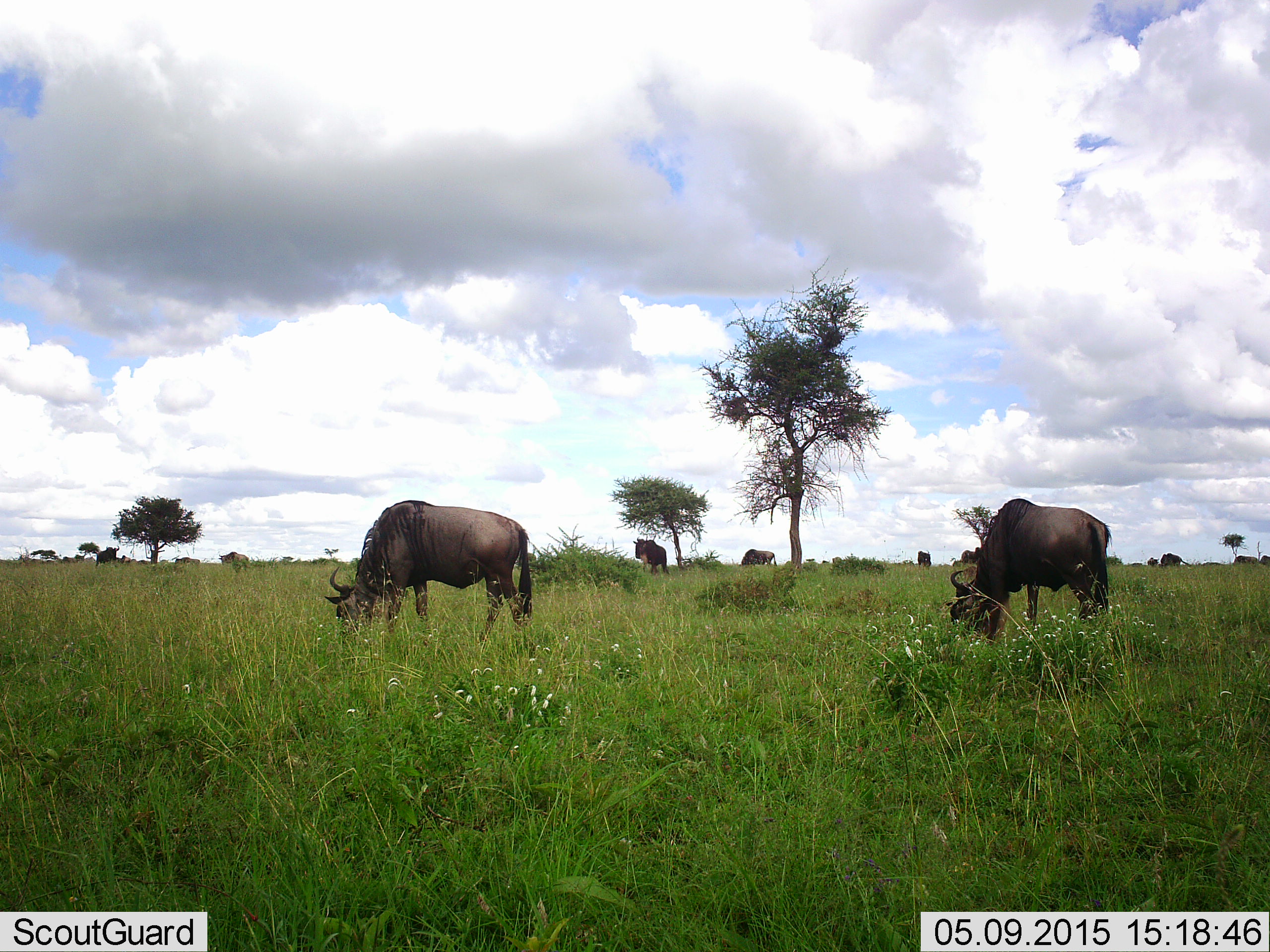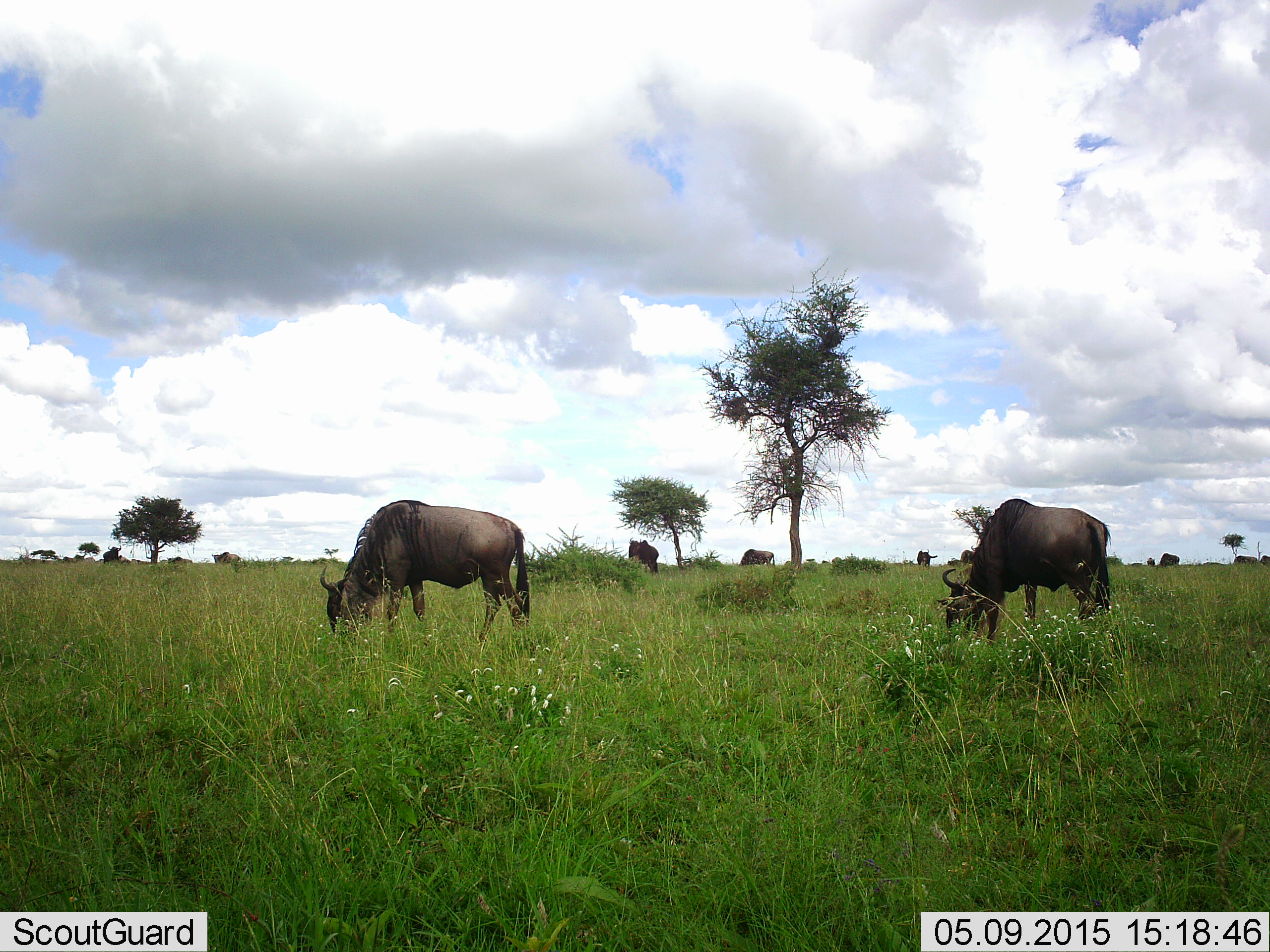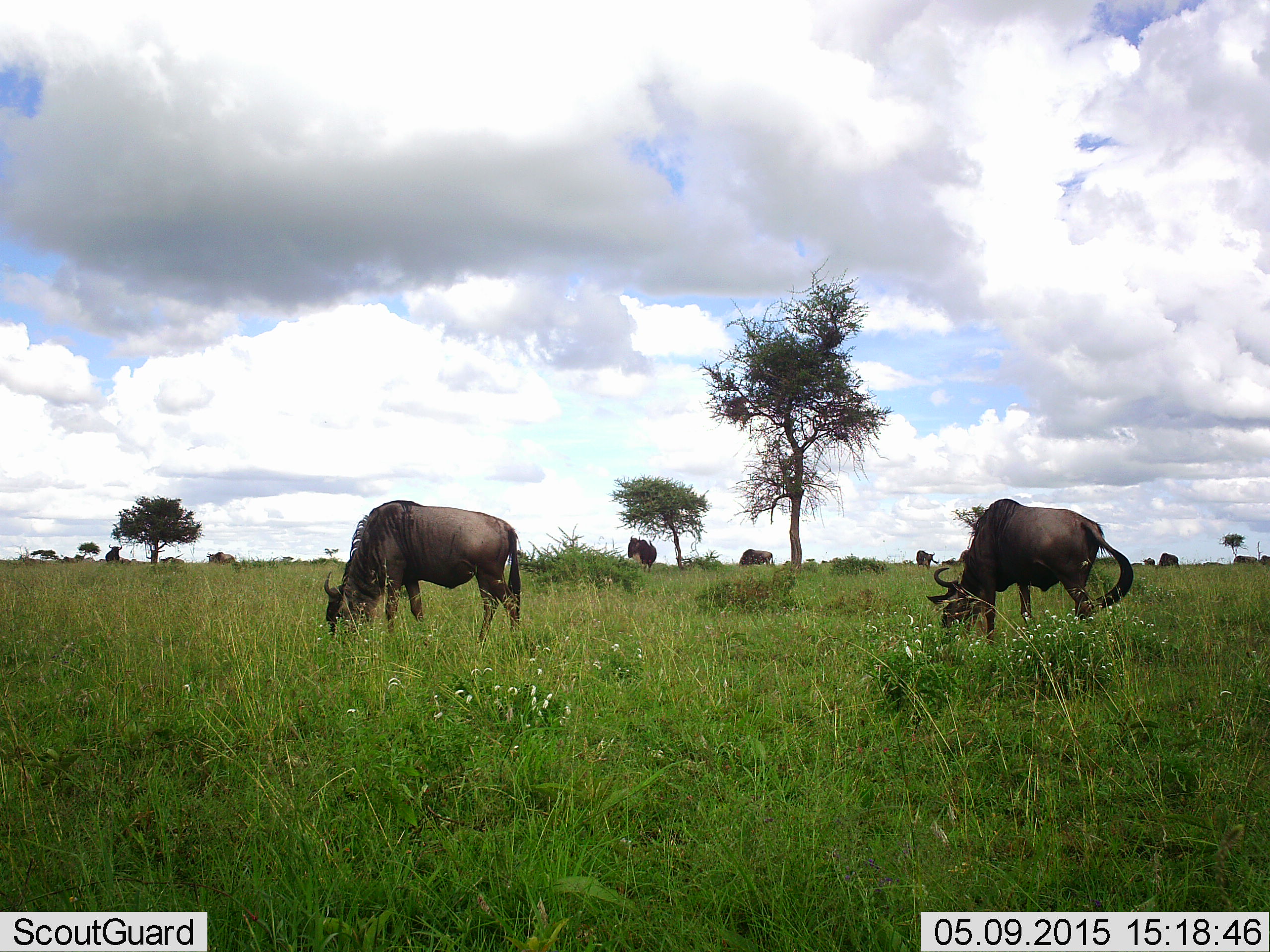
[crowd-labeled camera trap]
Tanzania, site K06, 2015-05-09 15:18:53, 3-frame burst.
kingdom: Animalia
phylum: Chordata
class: Mammalia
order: Artiodactyla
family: Bovidae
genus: Connochaetes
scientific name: Connochaetes taurinus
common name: blue wildebeest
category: wildebeest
Wildebeest (blue wildebeest) (Connochaetes taurinus), count 10. Behavior (volunteer vote fractions): standing 50%, resting 0%, moving 10%, interacting 0%. Young present (vote fraction): 0%. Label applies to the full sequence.